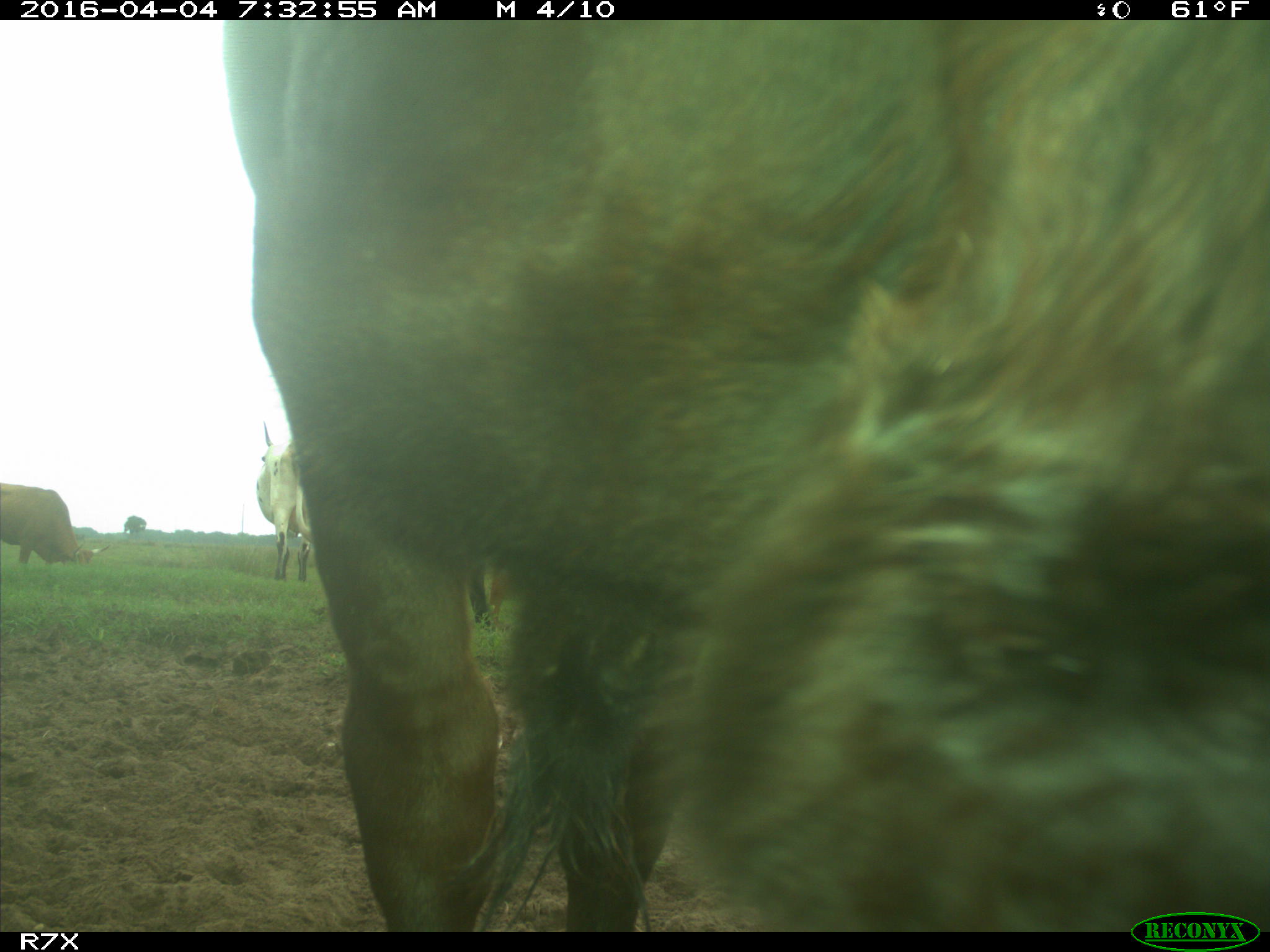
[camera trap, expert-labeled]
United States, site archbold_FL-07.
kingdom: Animalia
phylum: Chordata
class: Mammalia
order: Artiodactyla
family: Bovidae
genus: Bos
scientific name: Bos taurus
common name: domestic cow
Bos taurus (domestic cow).